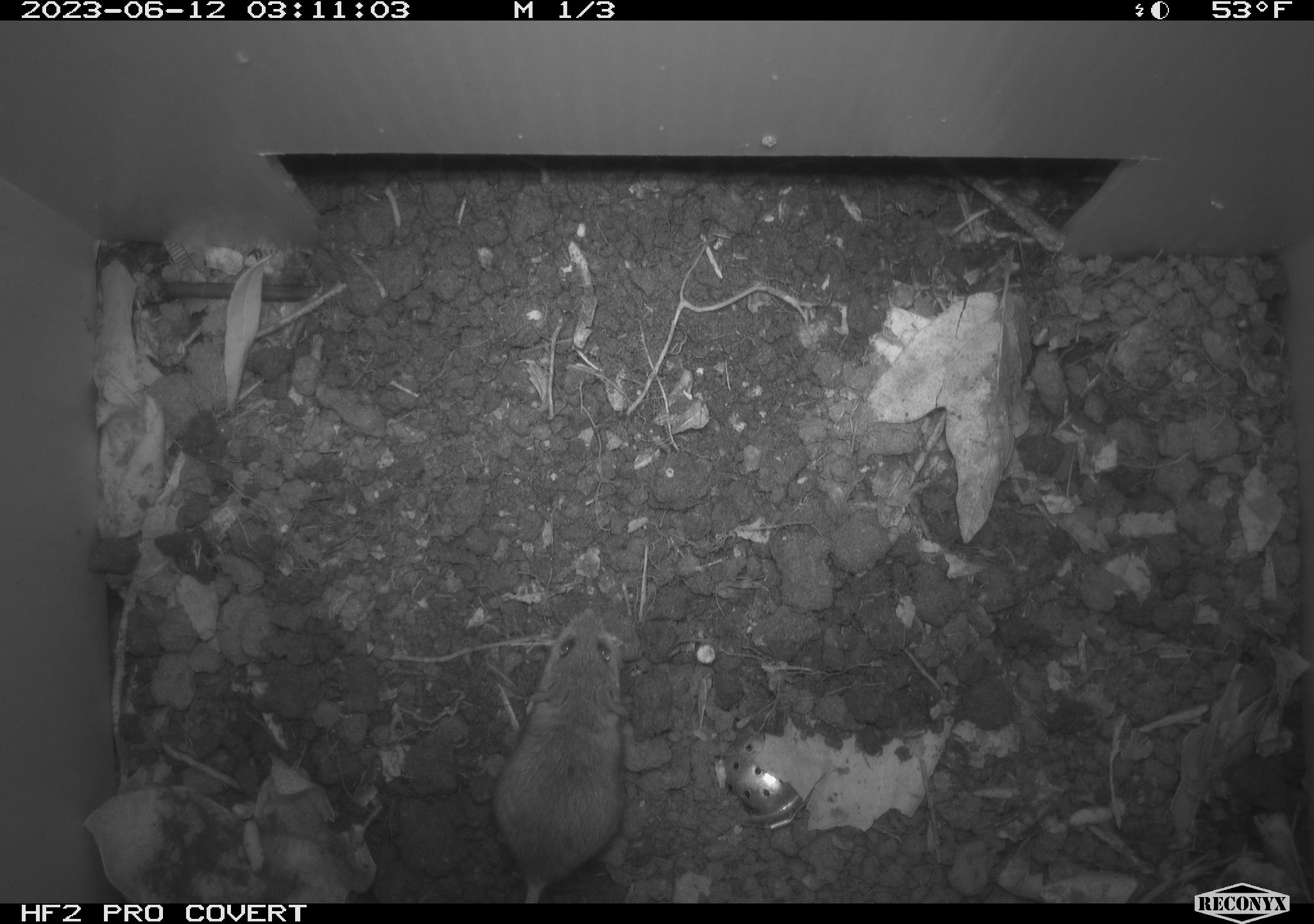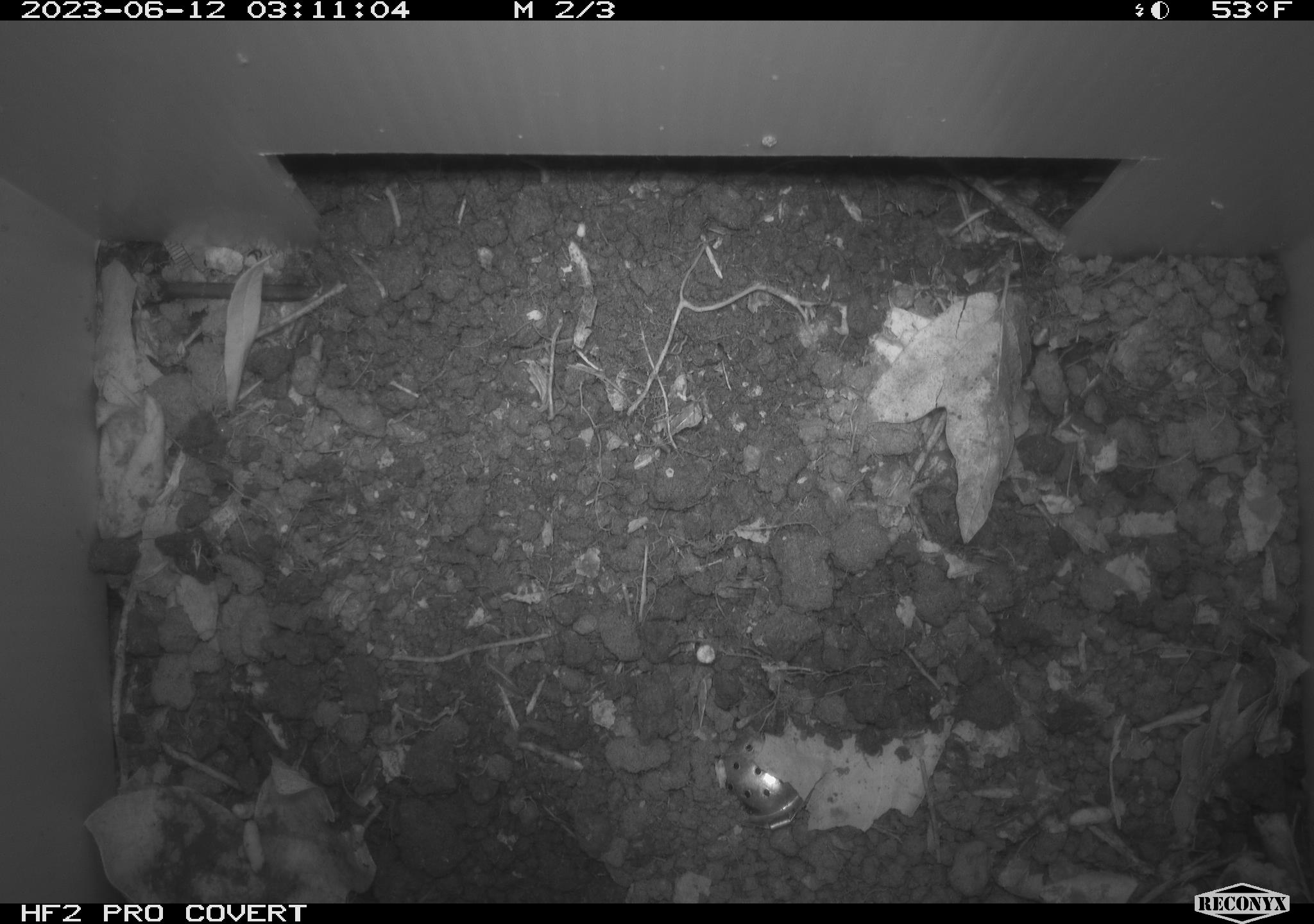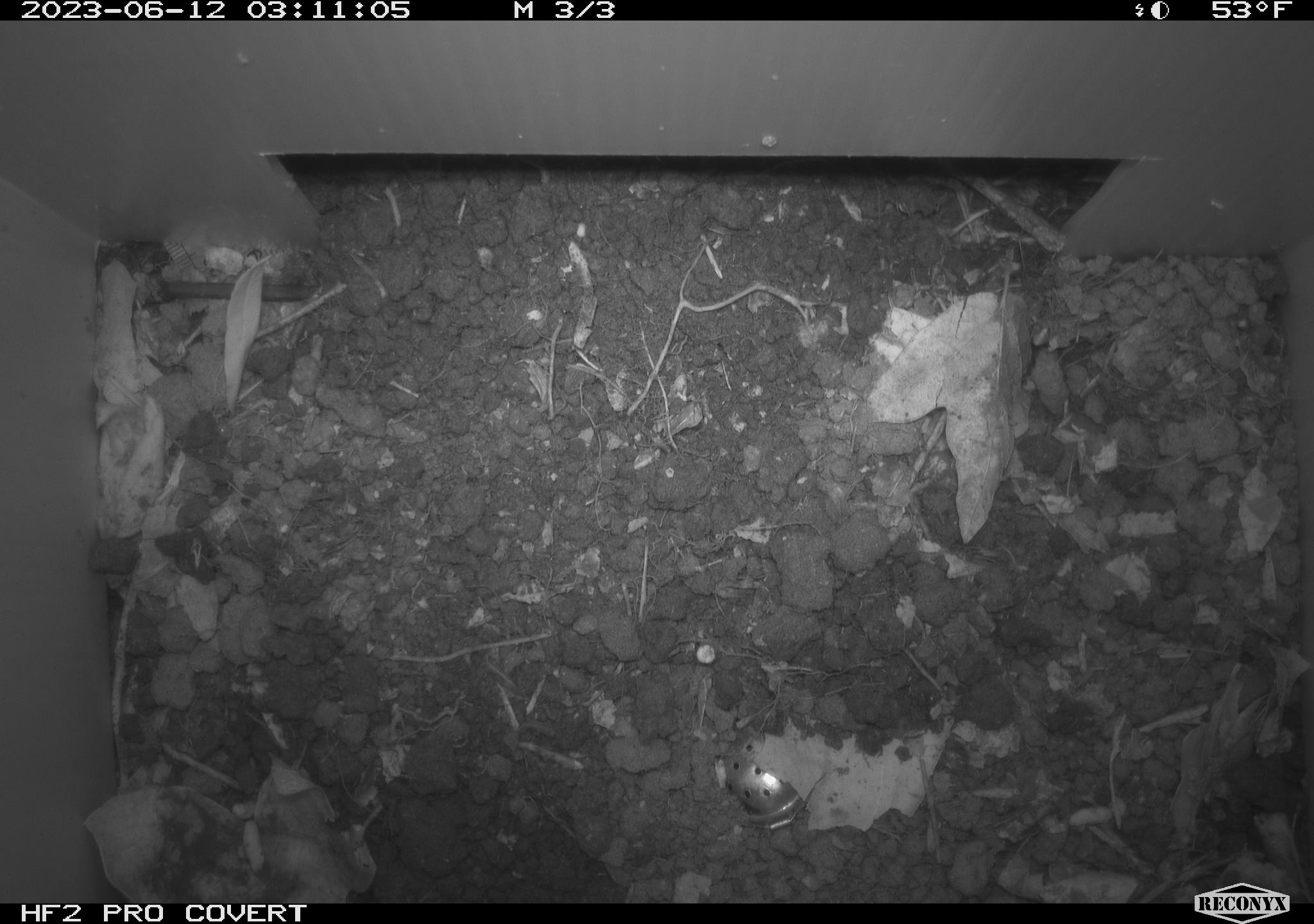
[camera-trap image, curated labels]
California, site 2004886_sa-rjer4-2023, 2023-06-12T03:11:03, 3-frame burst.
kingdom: Animalia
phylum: Chordata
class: Mammalia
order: Rodentia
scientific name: Rodentia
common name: mouse species